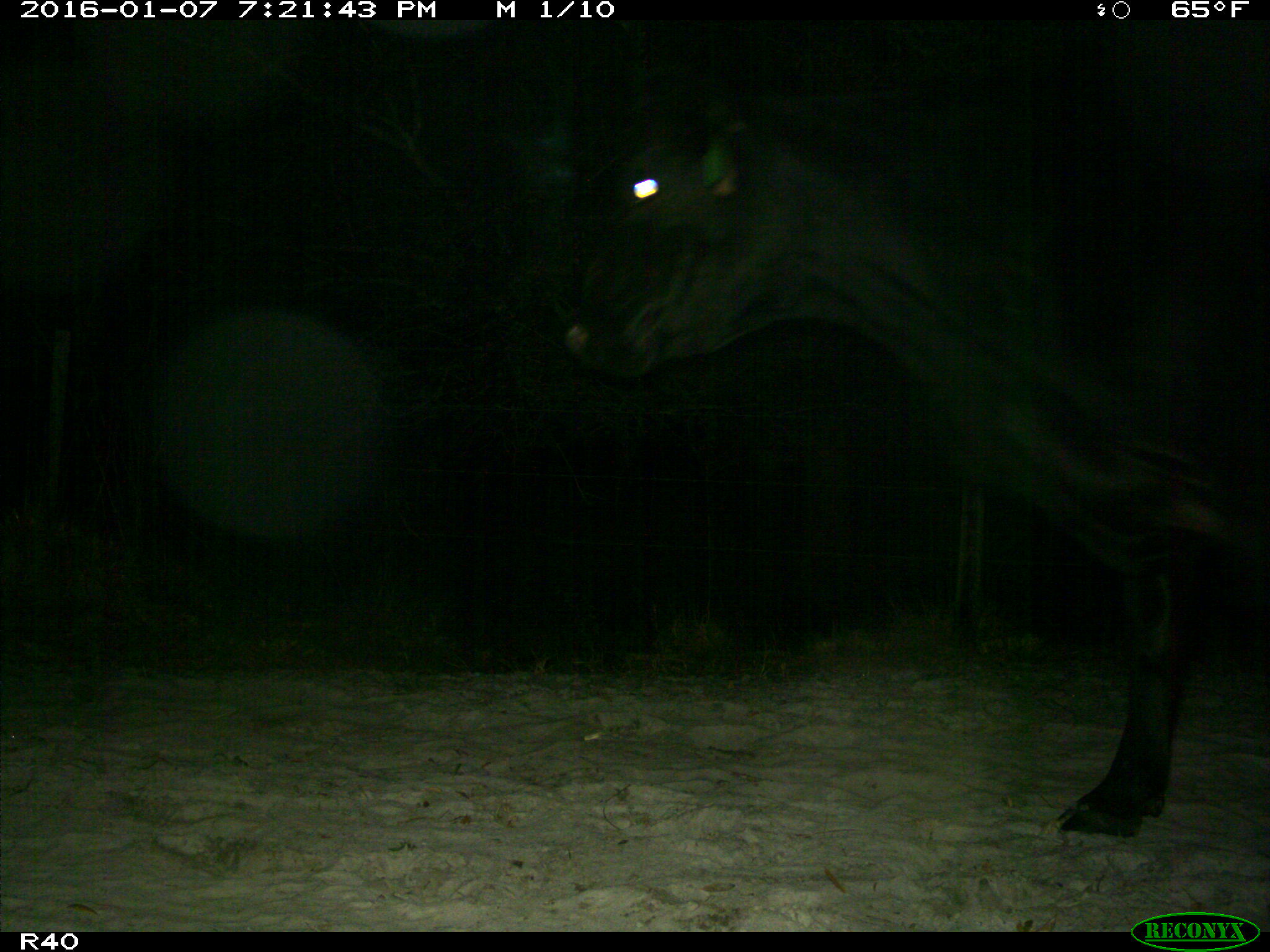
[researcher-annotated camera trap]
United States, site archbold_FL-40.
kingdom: Animalia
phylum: Chordata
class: Mammalia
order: Artiodactyla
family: Bovidae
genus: Bos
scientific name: Bos taurus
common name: domestic cow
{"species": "Bos taurus (domestic cow)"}